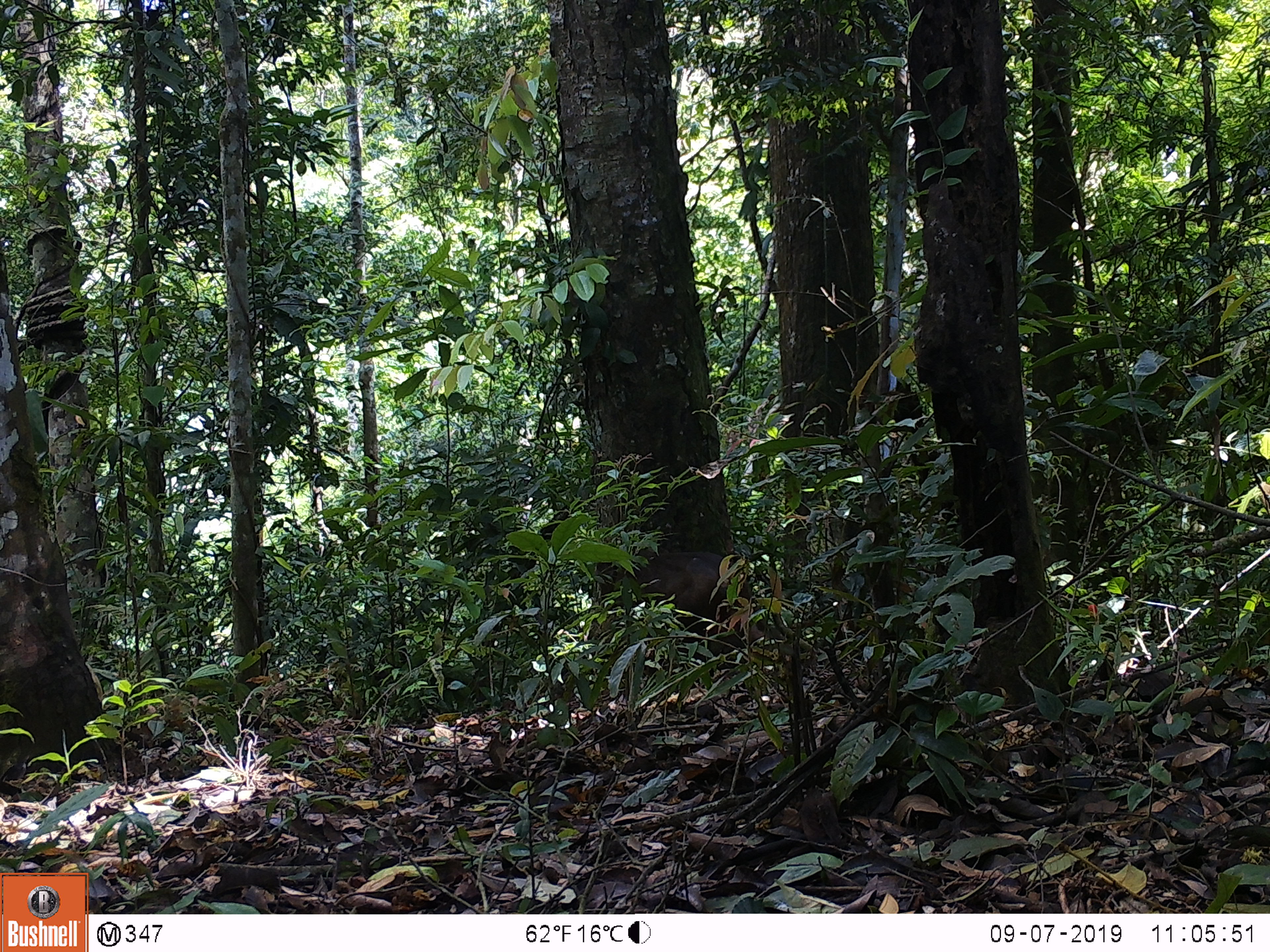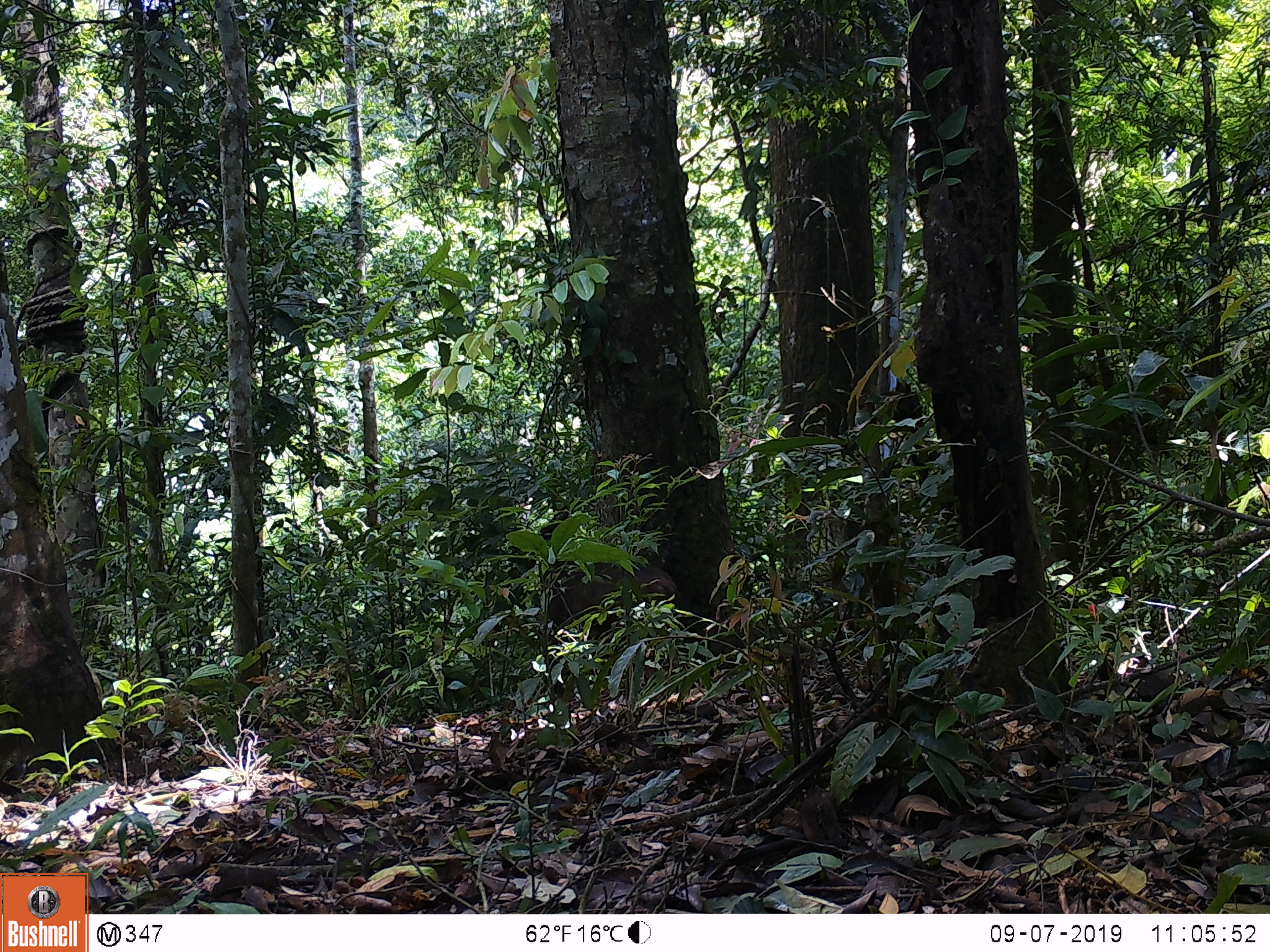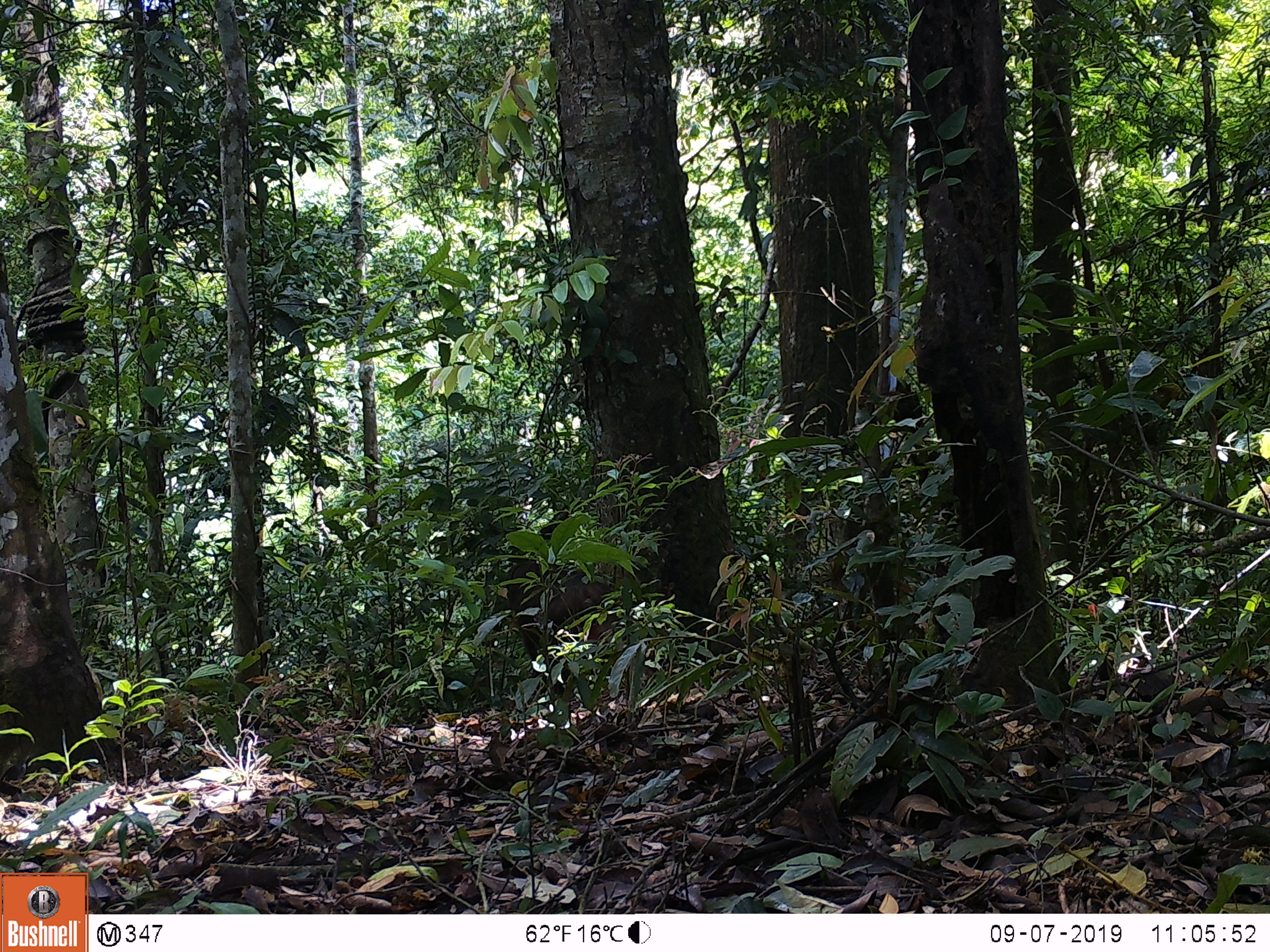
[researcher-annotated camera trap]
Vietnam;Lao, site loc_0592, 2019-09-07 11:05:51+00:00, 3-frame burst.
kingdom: Animalia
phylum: Chordata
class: Mammalia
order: Primates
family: Cercopithecidae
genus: Macaca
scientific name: Macaca arctoides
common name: stump-tailed macaque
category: stump tailed macaque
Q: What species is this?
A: Stump tailed macaque (stump-tailed macaque) (Macaca arctoides).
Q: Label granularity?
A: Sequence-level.